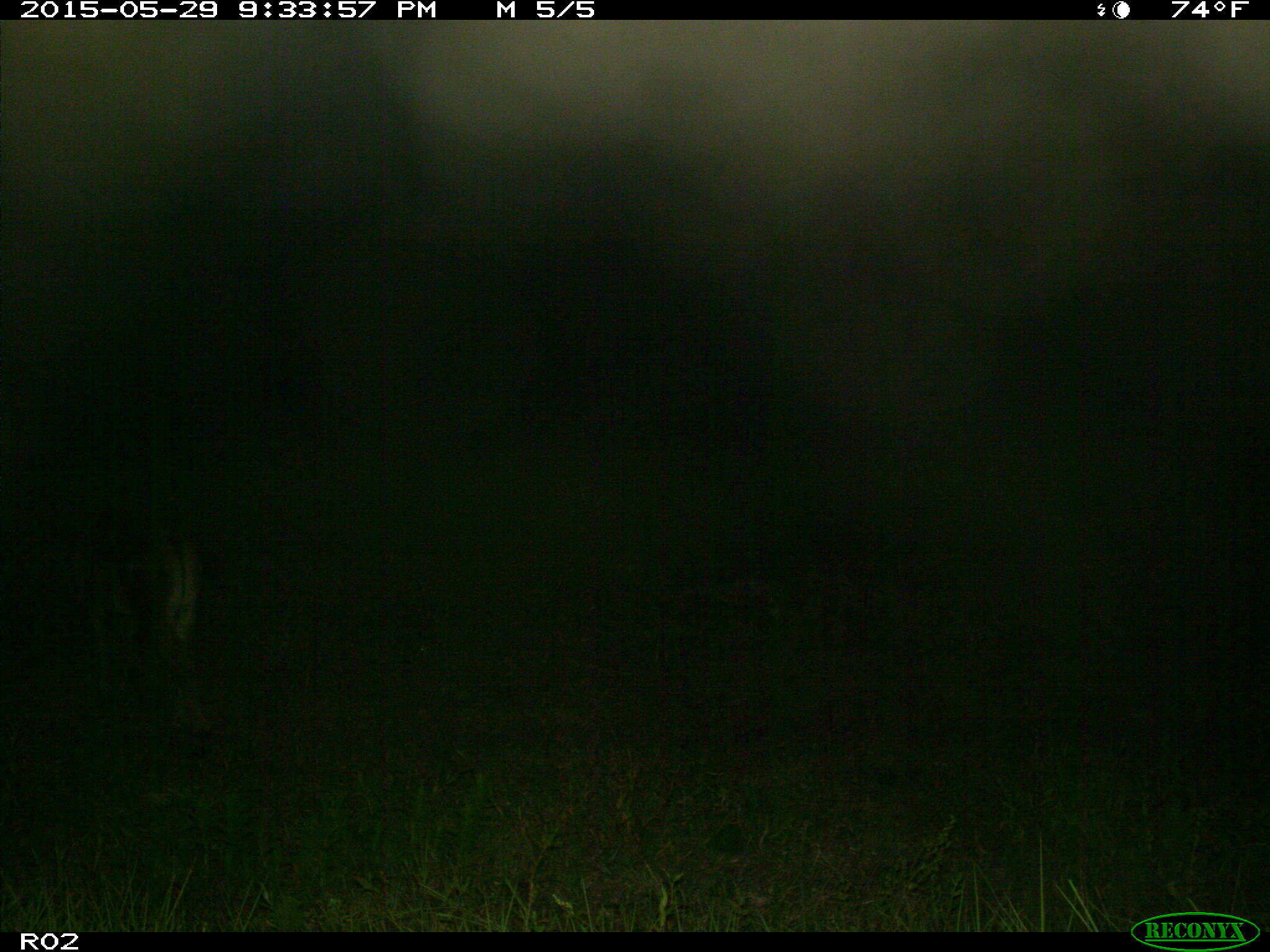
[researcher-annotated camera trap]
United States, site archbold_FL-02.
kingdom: Animalia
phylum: Chordata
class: Mammalia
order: Artiodactyla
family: Bovidae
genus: Bos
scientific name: Bos taurus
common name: domestic cow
Bos taurus (domestic cow).